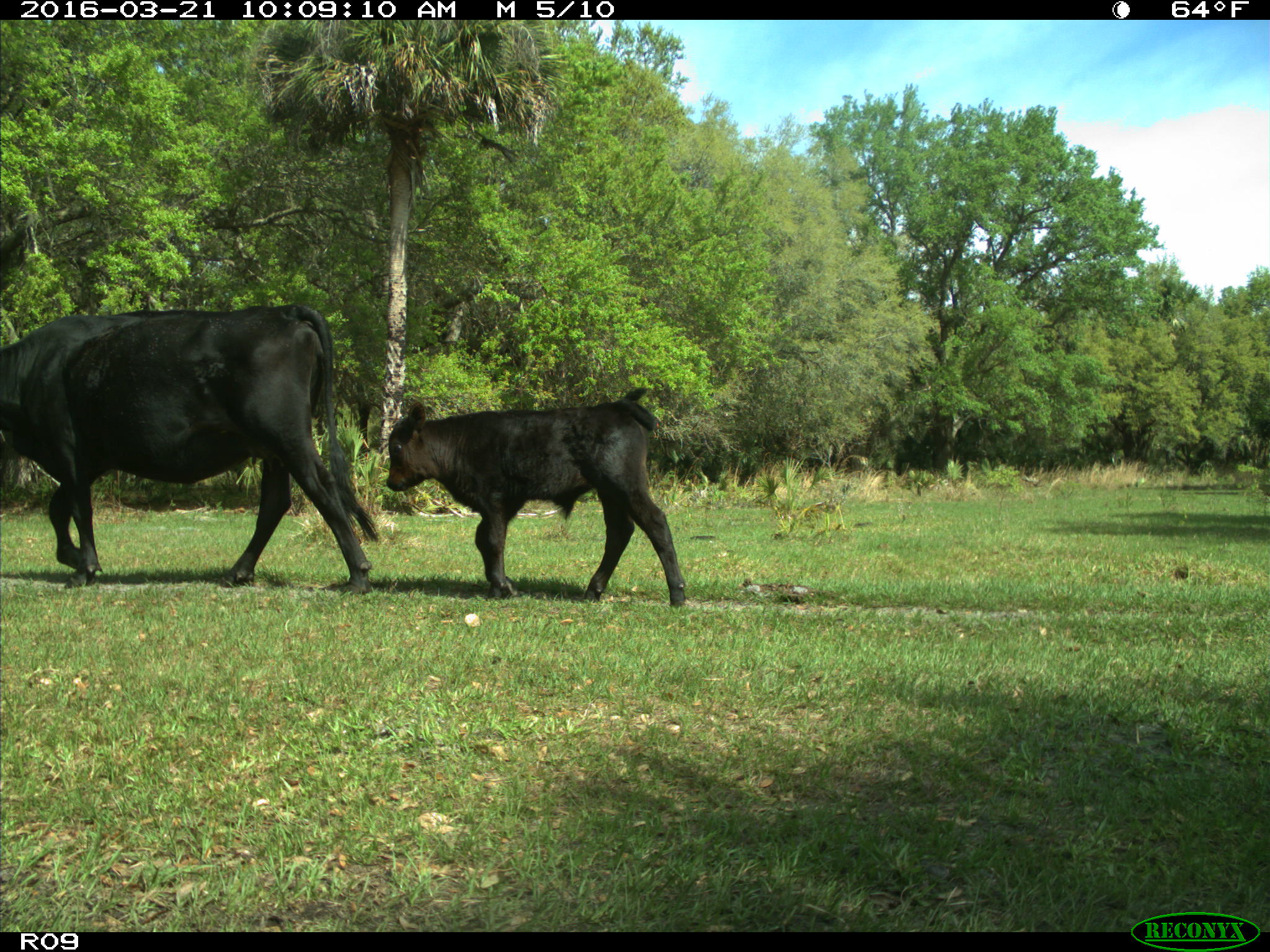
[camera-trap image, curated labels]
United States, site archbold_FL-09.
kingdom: Animalia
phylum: Chordata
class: Mammalia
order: Artiodactyla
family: Bovidae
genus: Bos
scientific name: Bos taurus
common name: domestic cow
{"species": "Bos taurus (domestic cow)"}